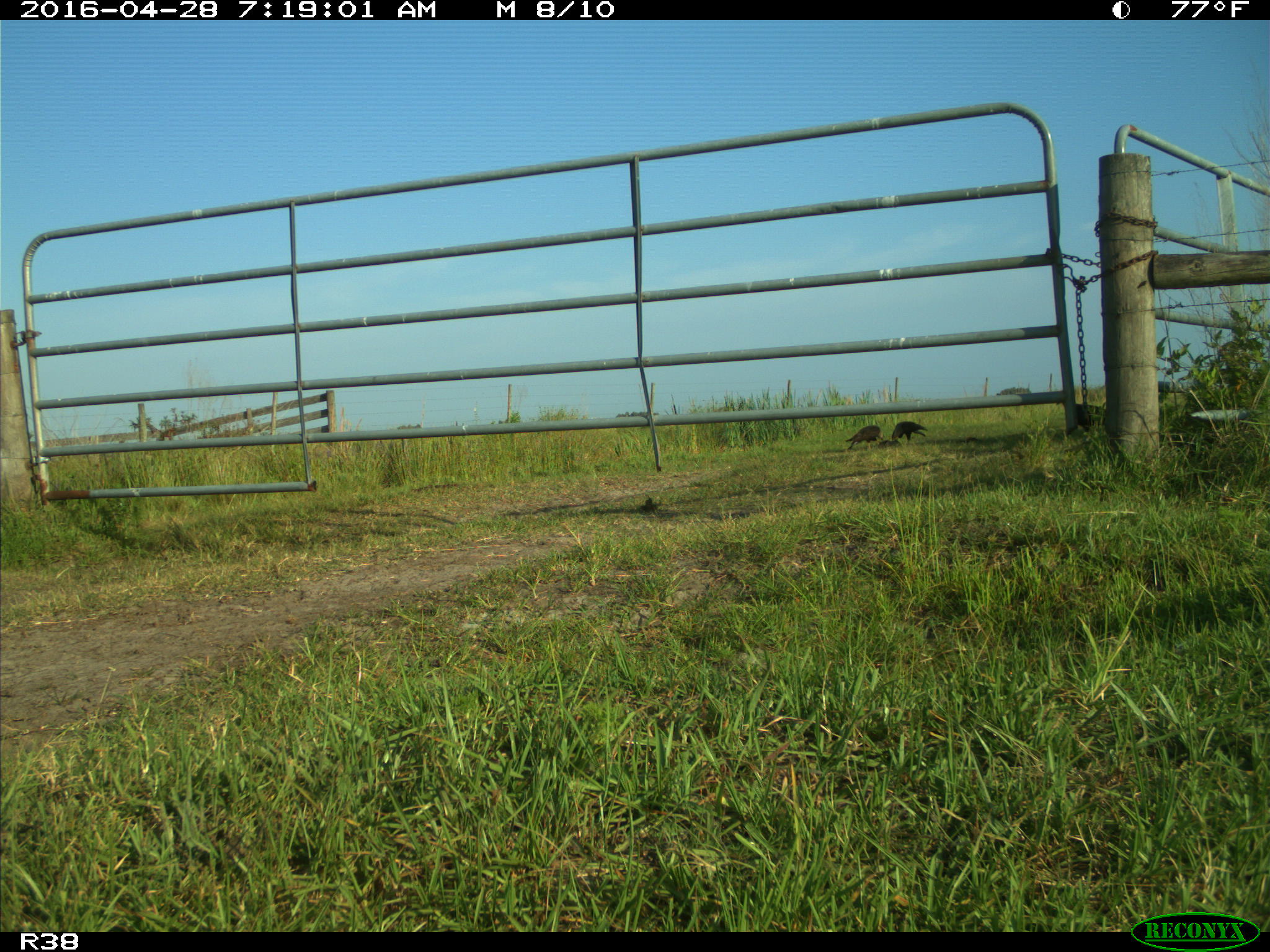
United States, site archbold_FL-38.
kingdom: Animalia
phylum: Chordata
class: Mammalia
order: Artiodactyla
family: Bovidae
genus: Bos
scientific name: Bos taurus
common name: domestic cow